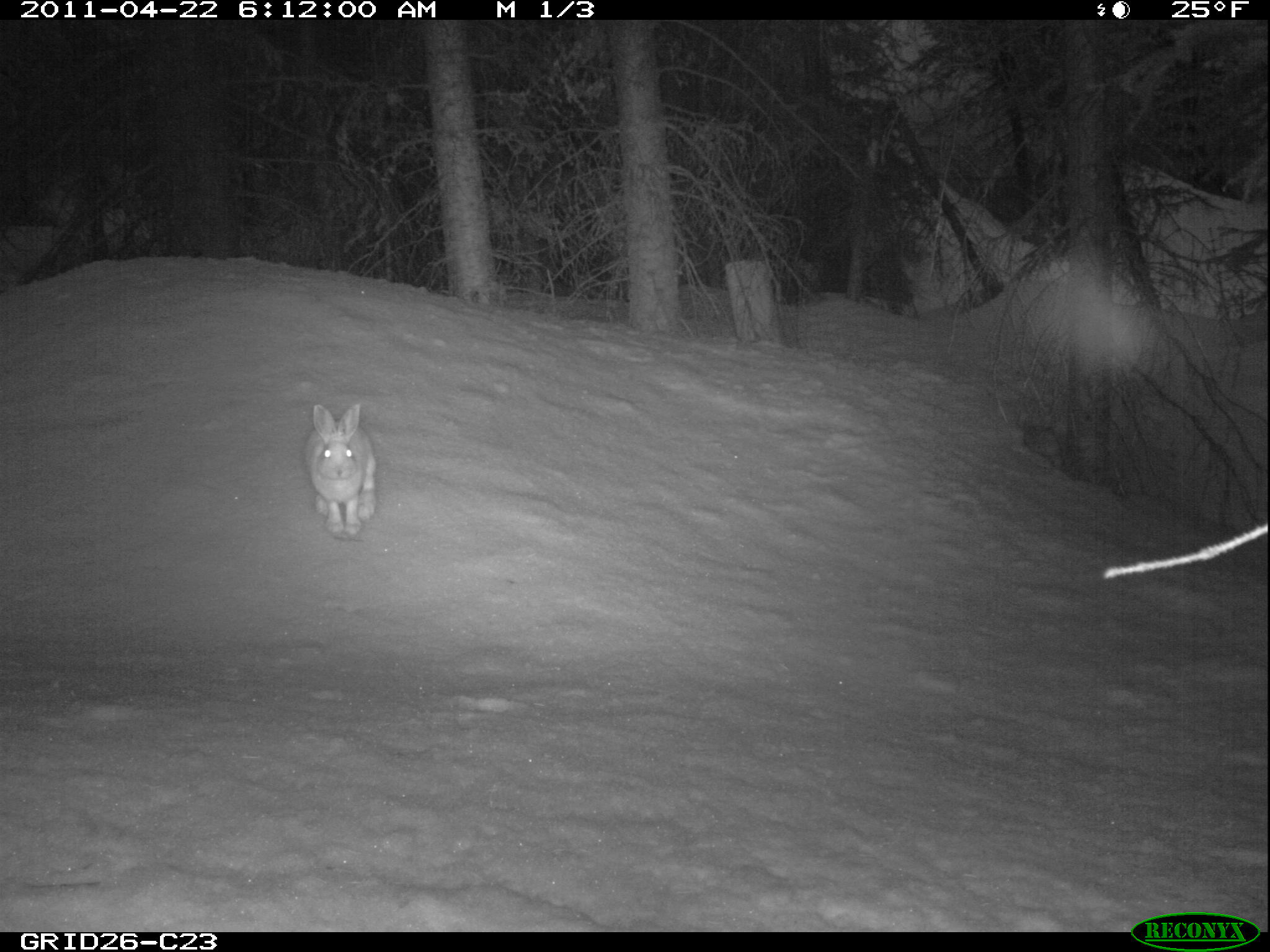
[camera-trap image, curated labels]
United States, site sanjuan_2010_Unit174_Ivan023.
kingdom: Animalia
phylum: Chordata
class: Mammalia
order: Lagomorpha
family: Leporidae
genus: Lepus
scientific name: Lepus americanus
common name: snowshoe hare